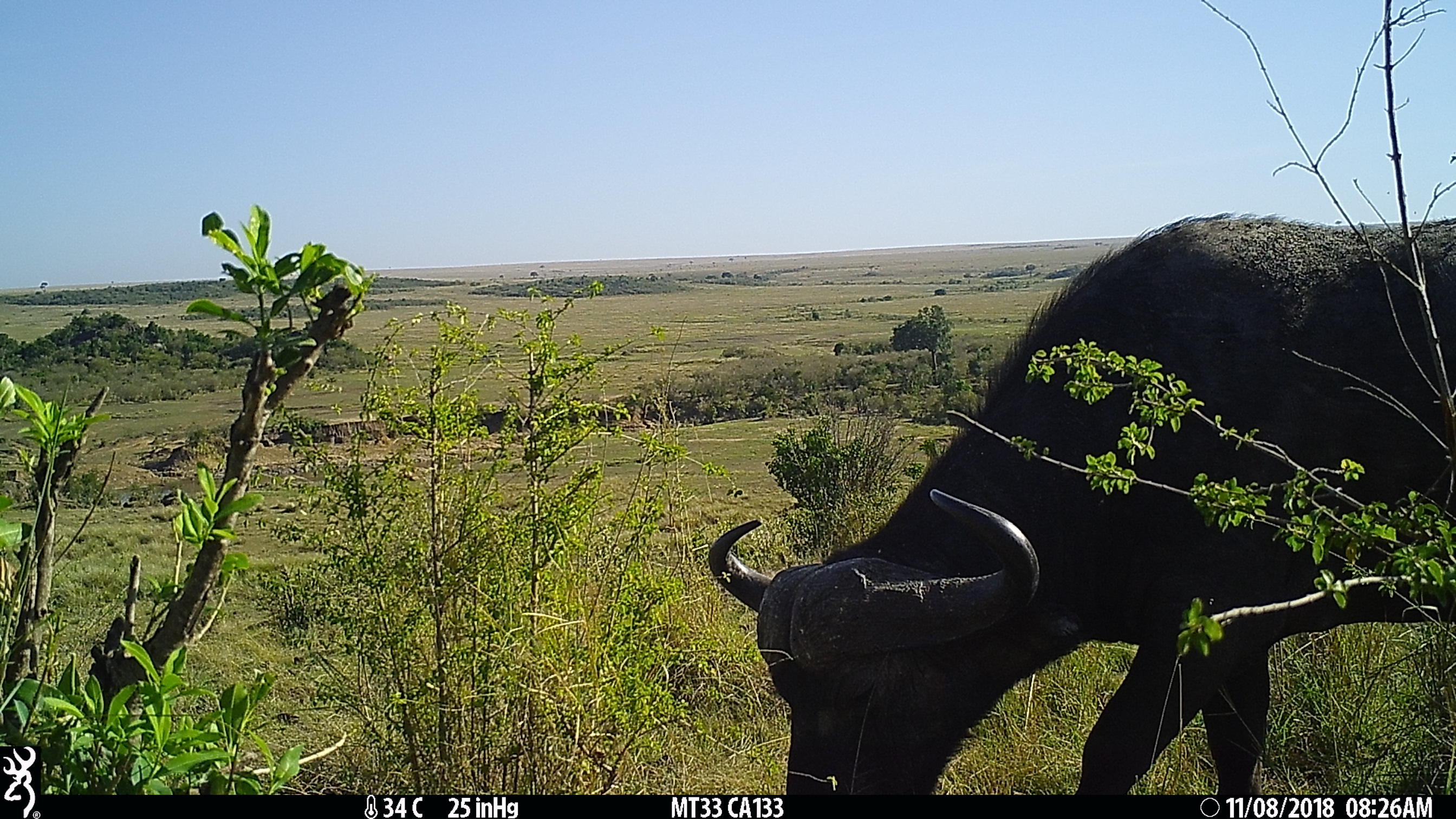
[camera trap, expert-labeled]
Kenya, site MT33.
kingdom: Animalia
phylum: Chordata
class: Mammalia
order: Artiodactyla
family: Bovidae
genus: Syncerus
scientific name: Syncerus caffer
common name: buffalo